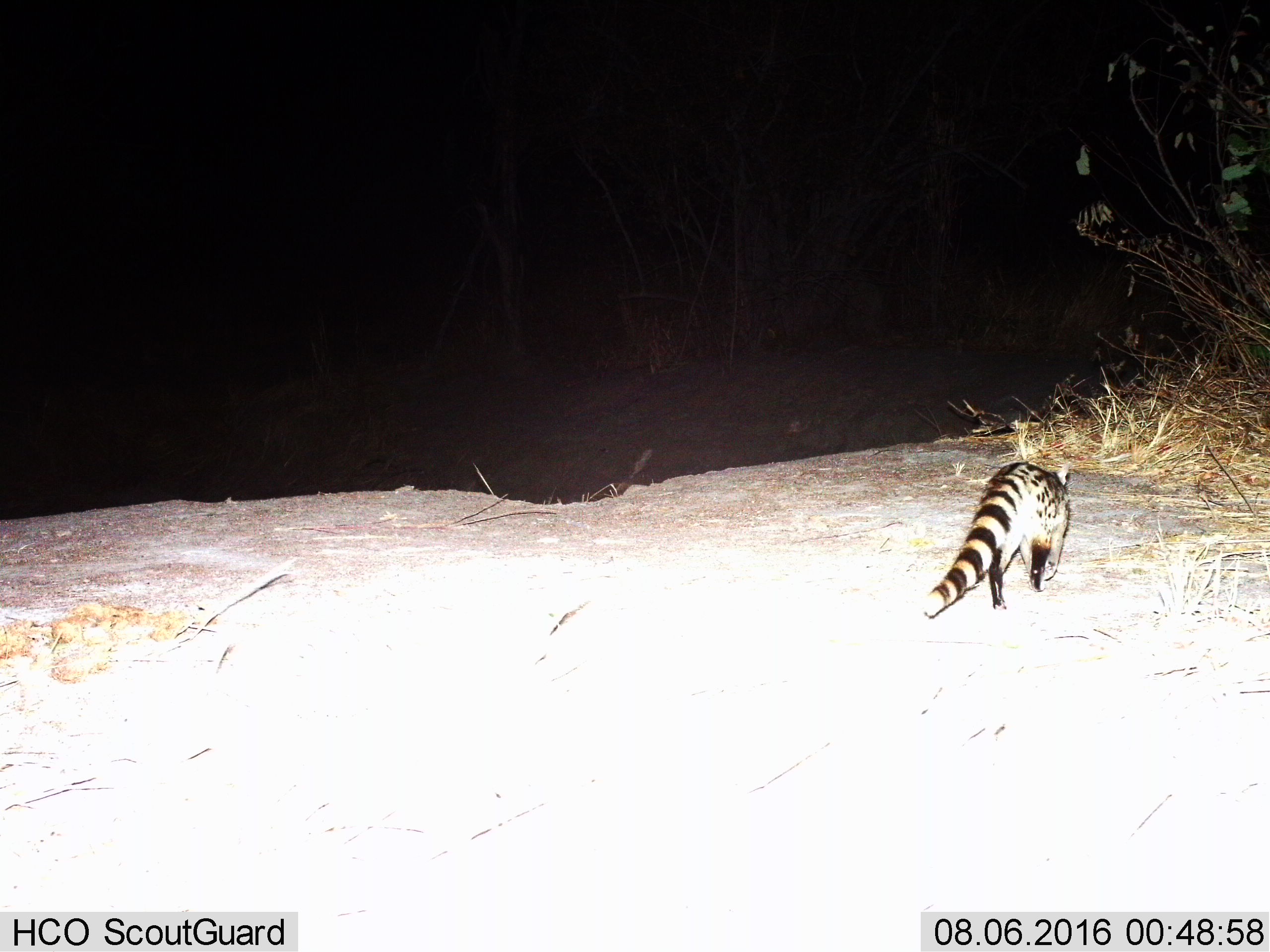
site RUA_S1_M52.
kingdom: Animalia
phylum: Chordata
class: Mammalia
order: Carnivora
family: Viverridae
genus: Genetta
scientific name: Genetta genetta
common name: small-spotted genet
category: genetcommonsmallspotted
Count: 1.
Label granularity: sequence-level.